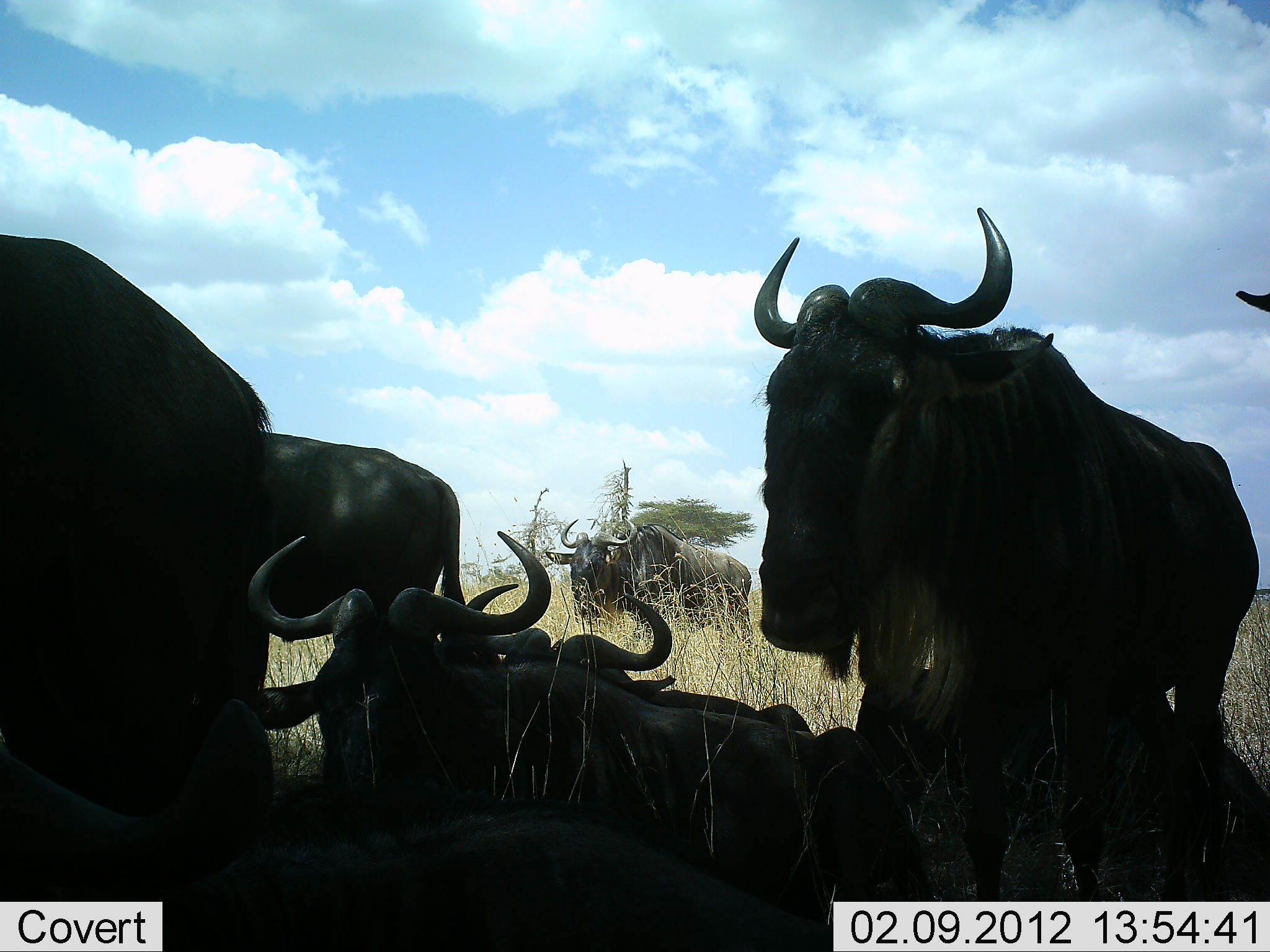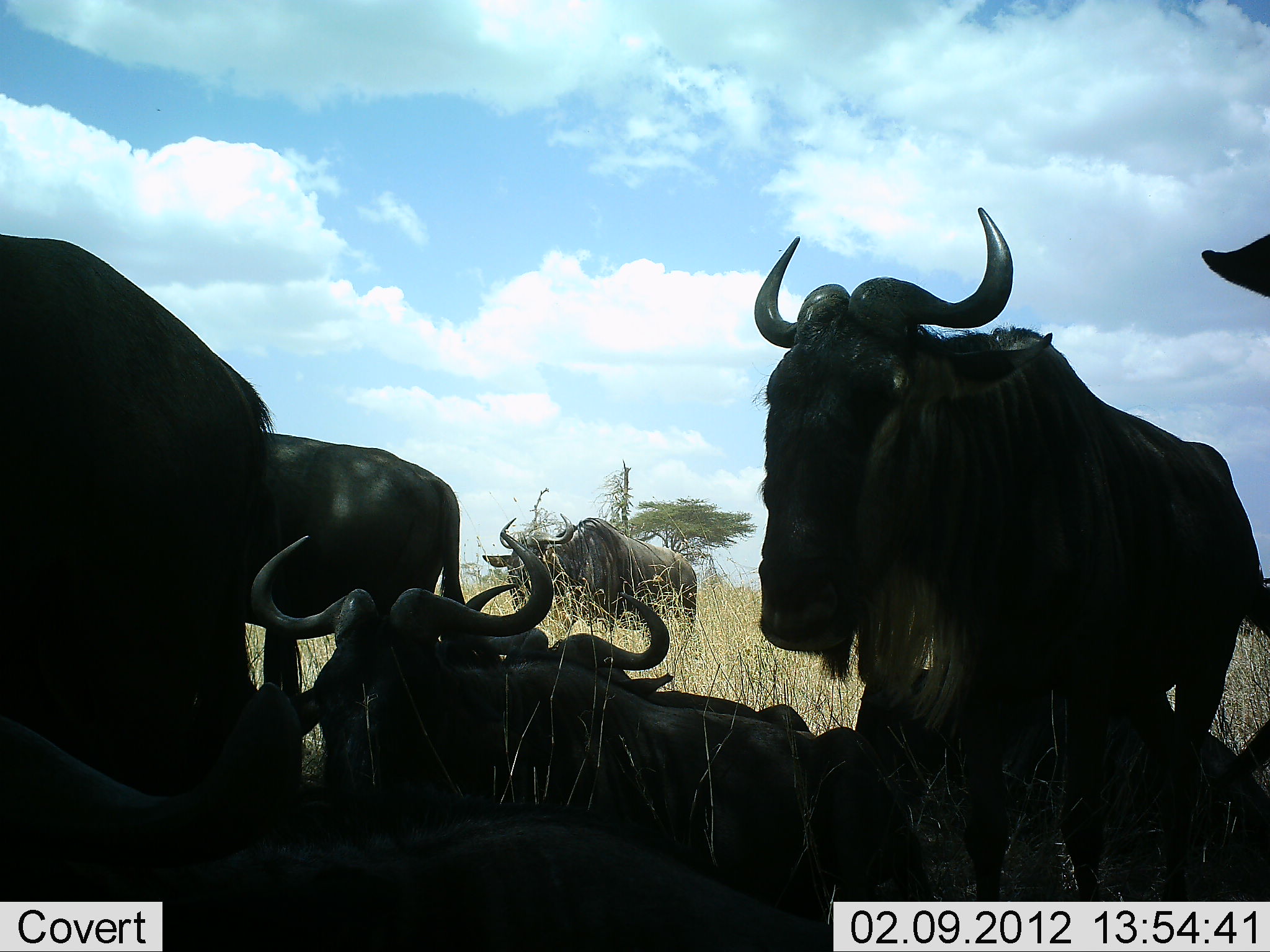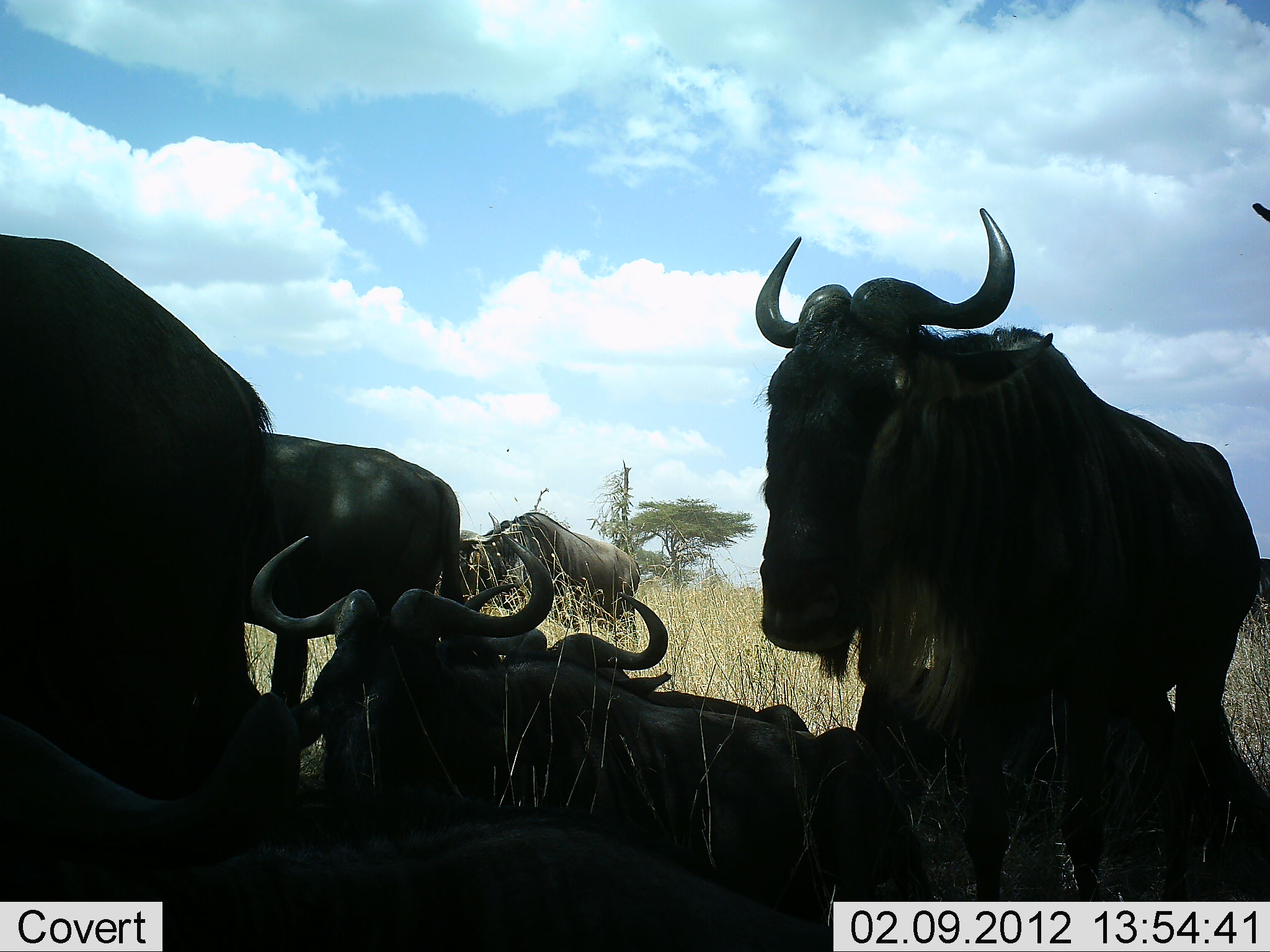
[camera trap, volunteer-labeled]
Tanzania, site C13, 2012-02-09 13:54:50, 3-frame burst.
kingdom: Animalia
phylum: Chordata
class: Mammalia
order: Artiodactyla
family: Bovidae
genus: Connochaetes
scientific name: Connochaetes taurinus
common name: blue wildebeest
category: wildebeest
Wildebeest (blue wildebeest) (Connochaetes taurinus), count 8. Behavior (volunteer vote fractions): standing 69%, resting 100%, moving 44%, interacting 0%. Young present (vote fraction): 0%. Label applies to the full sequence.